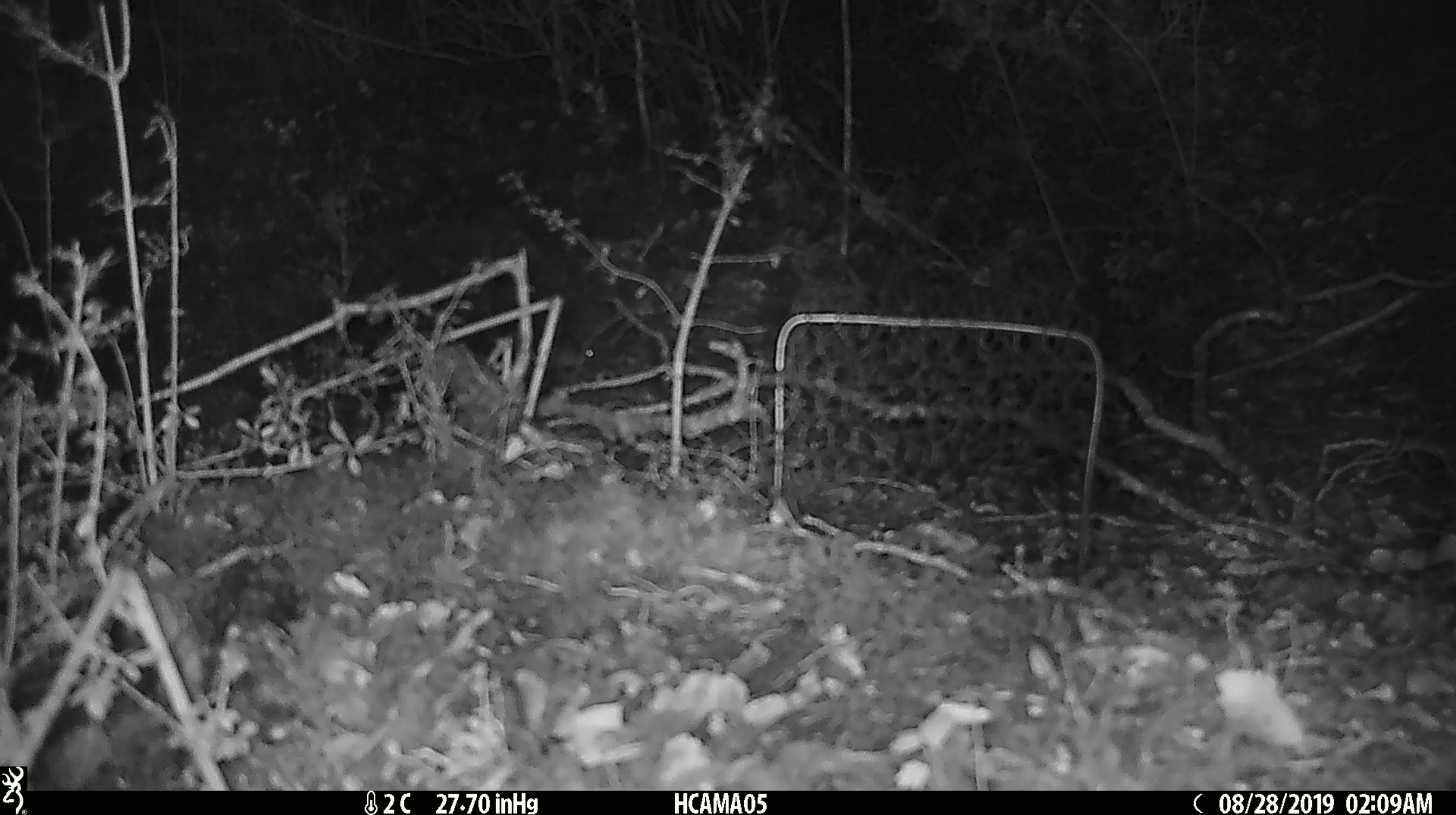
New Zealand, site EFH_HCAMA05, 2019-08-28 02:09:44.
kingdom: Animalia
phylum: Chordata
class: Mammalia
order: Rodentia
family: Muridae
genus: Mus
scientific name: Mus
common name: mouse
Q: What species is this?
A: Mouse (Mus).